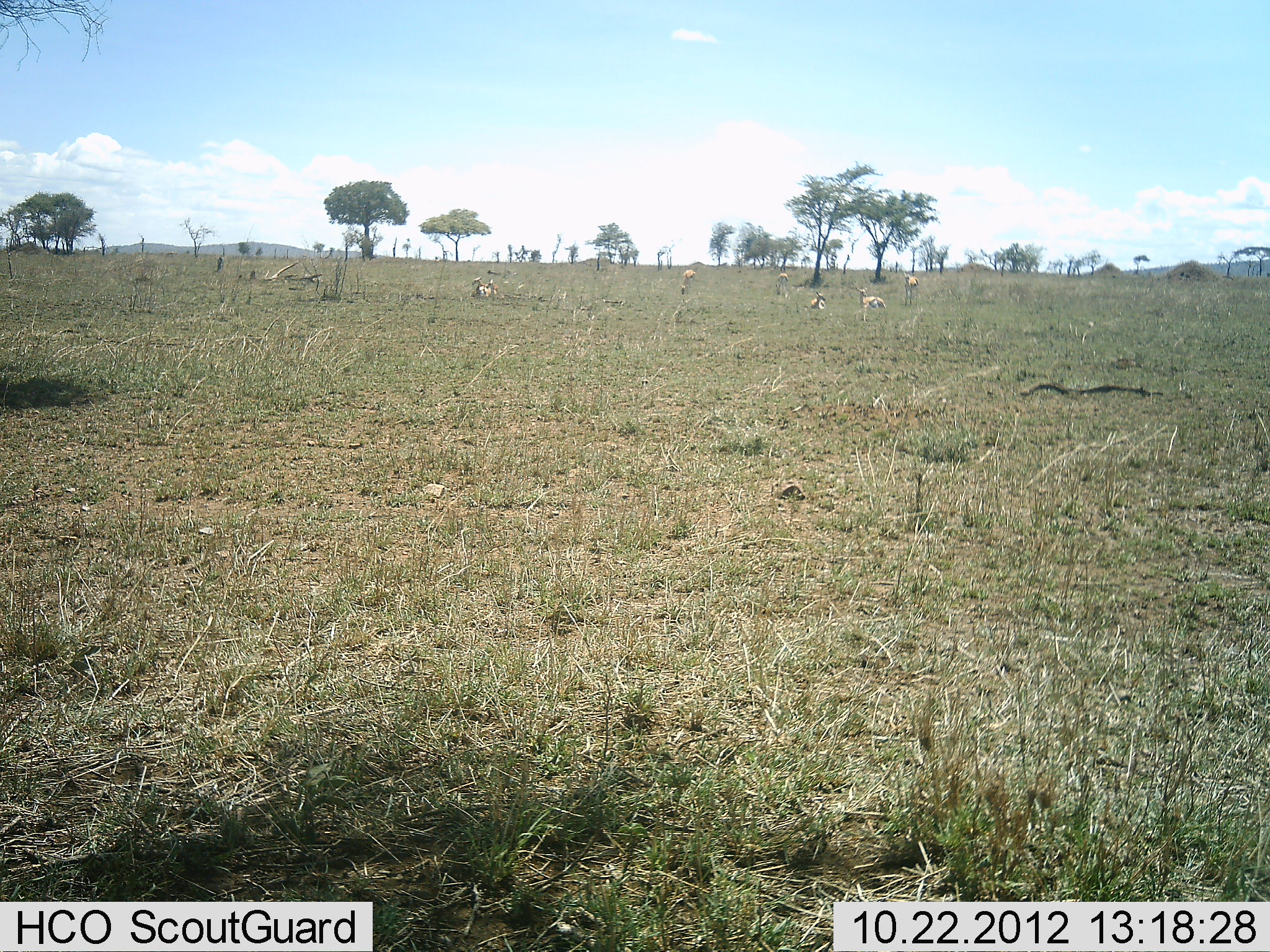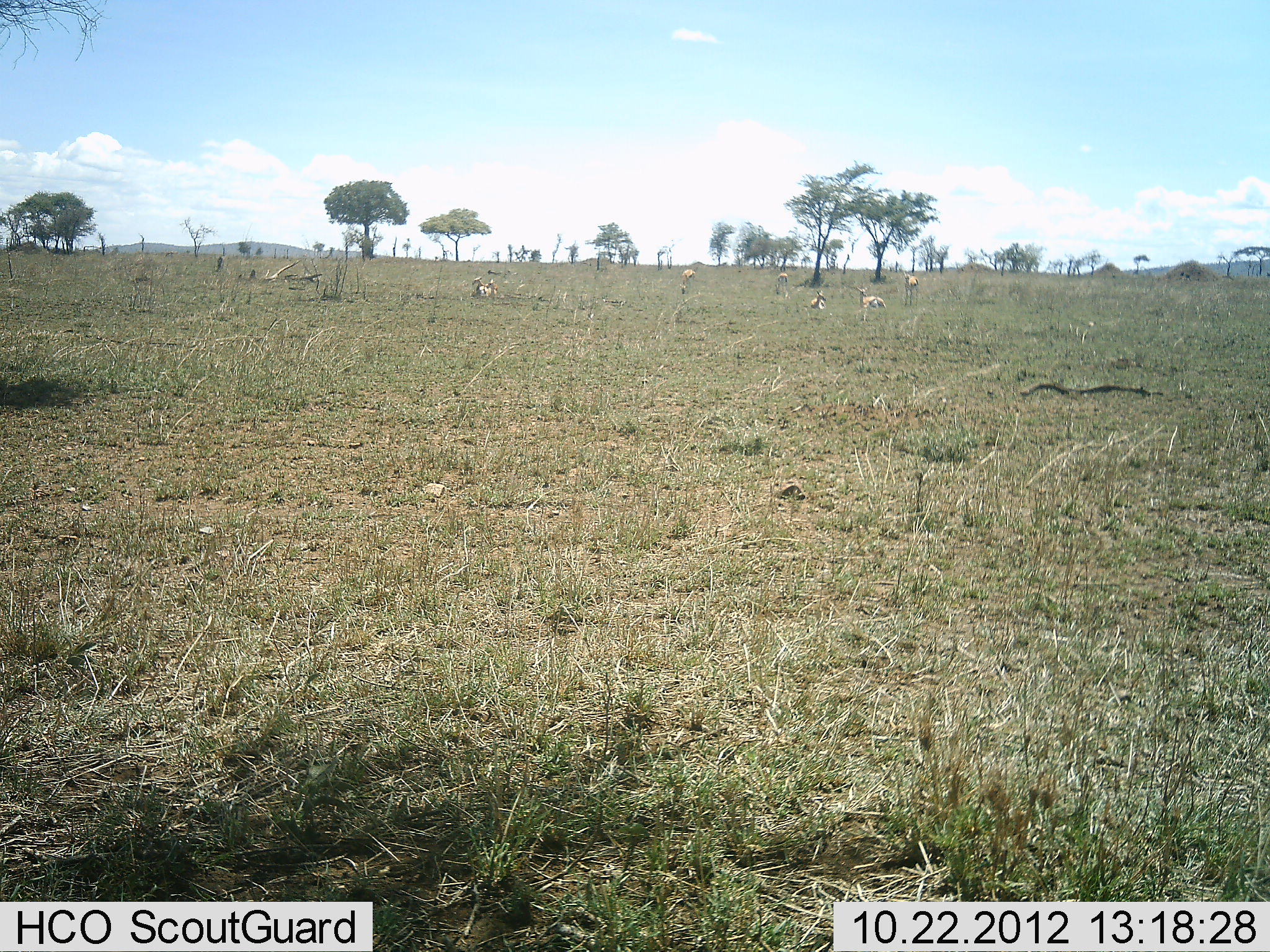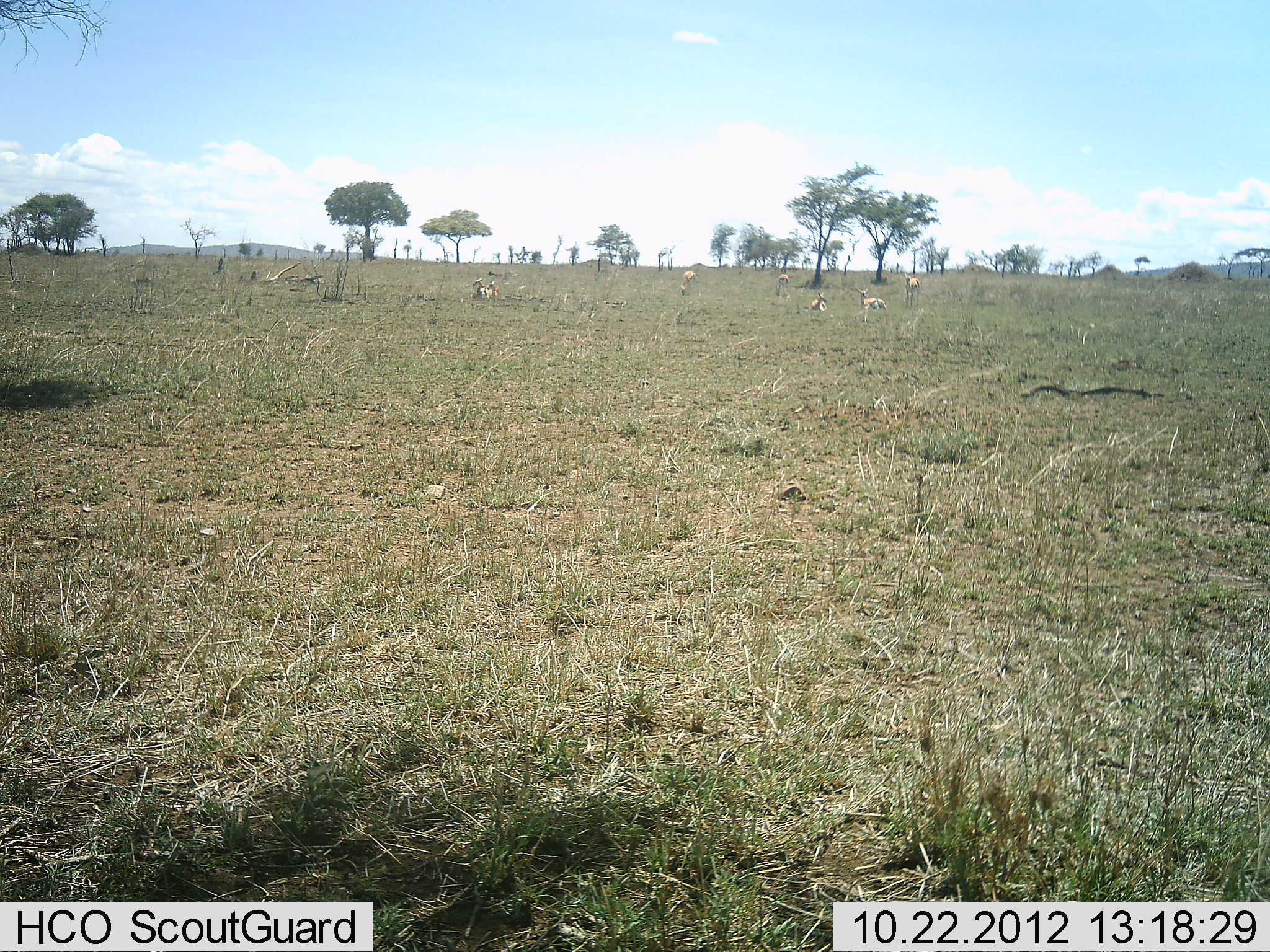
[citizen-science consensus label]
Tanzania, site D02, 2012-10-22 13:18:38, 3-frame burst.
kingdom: Animalia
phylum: Chordata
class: Mammalia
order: Artiodactyla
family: Bovidae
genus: Nanger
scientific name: Nanger granti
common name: grant's gazelle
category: gazellegrants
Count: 11-50.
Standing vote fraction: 50%.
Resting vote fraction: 100%.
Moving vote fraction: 25%.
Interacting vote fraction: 0%.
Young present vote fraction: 0%.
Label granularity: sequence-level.